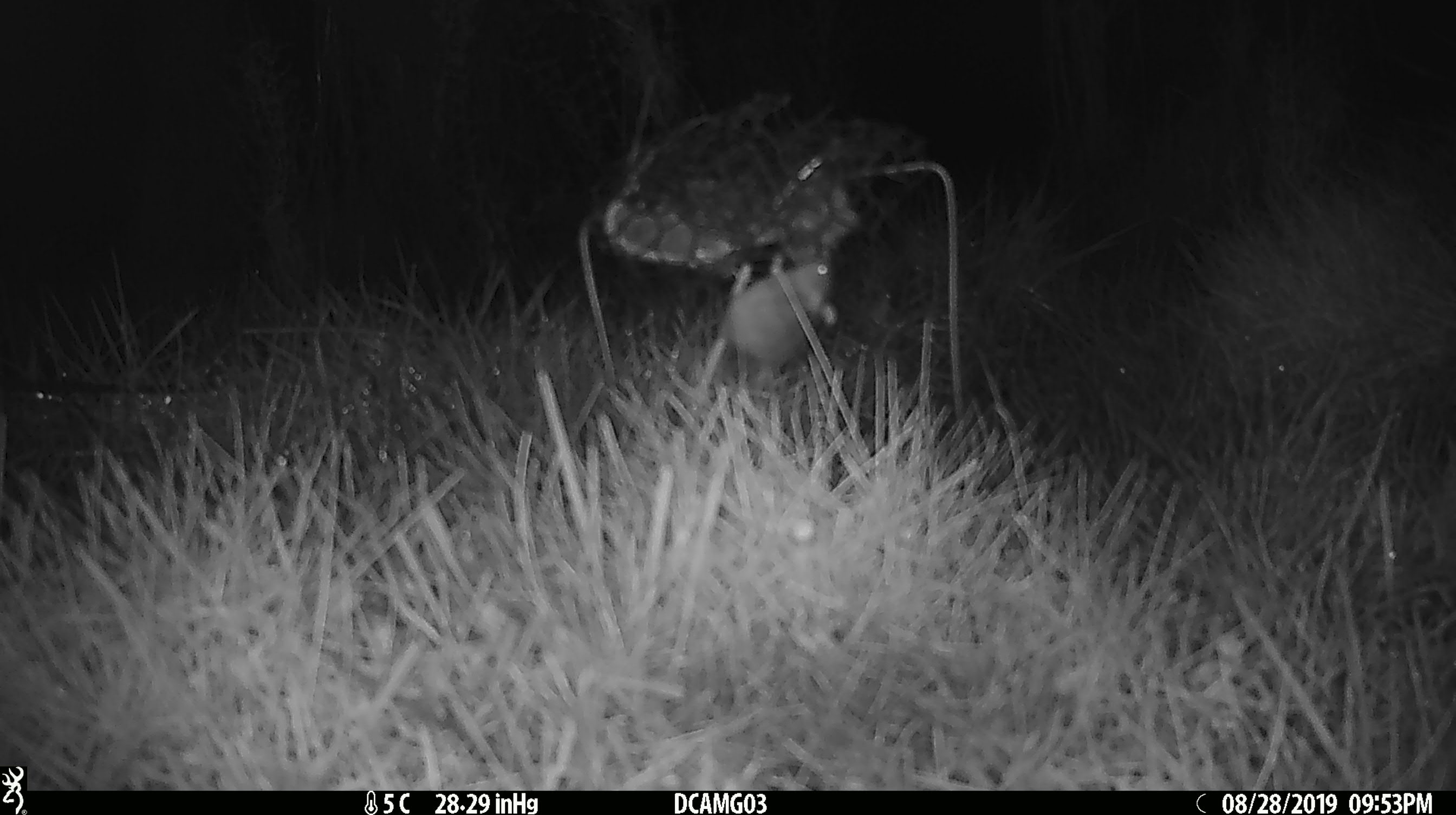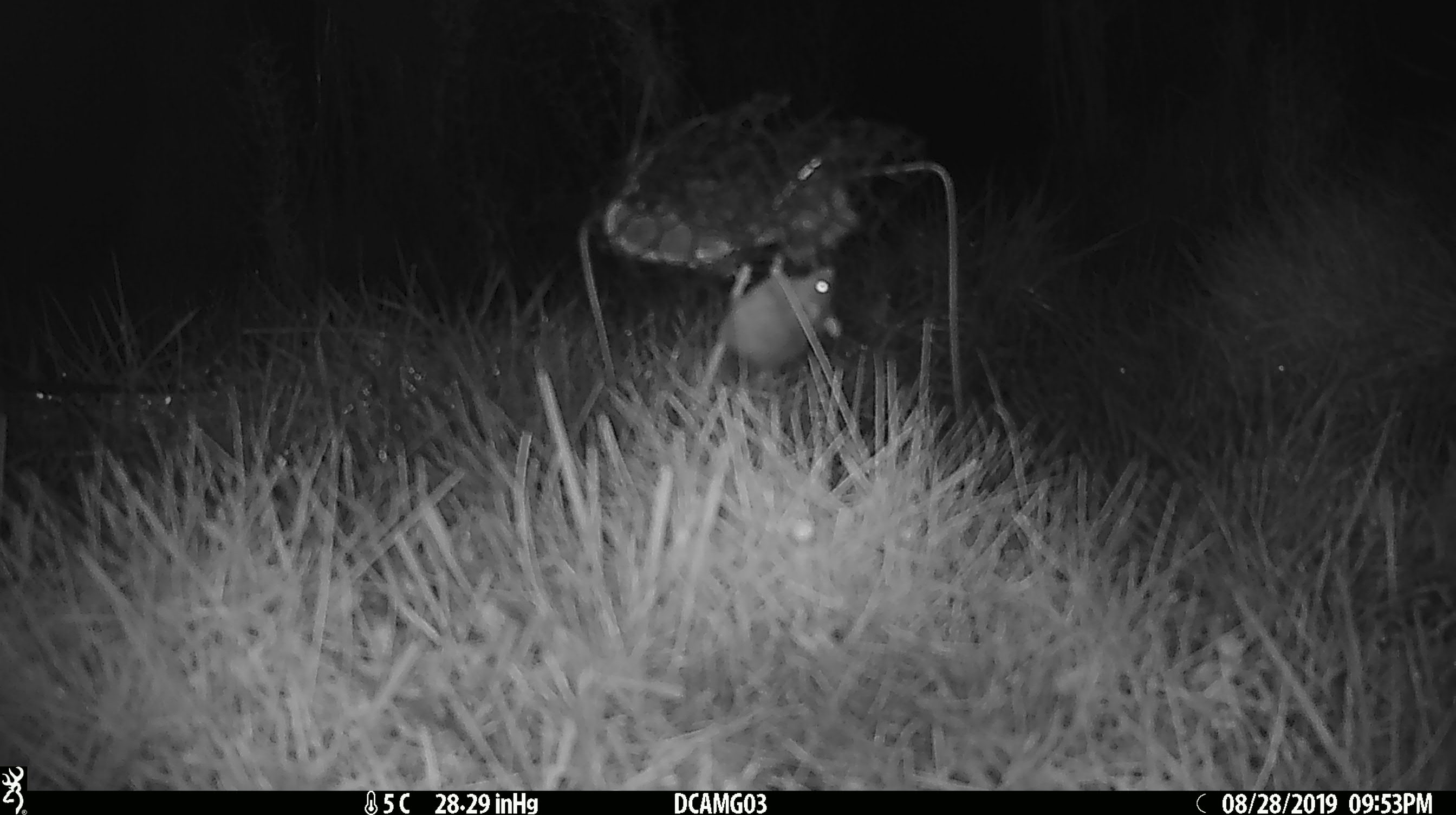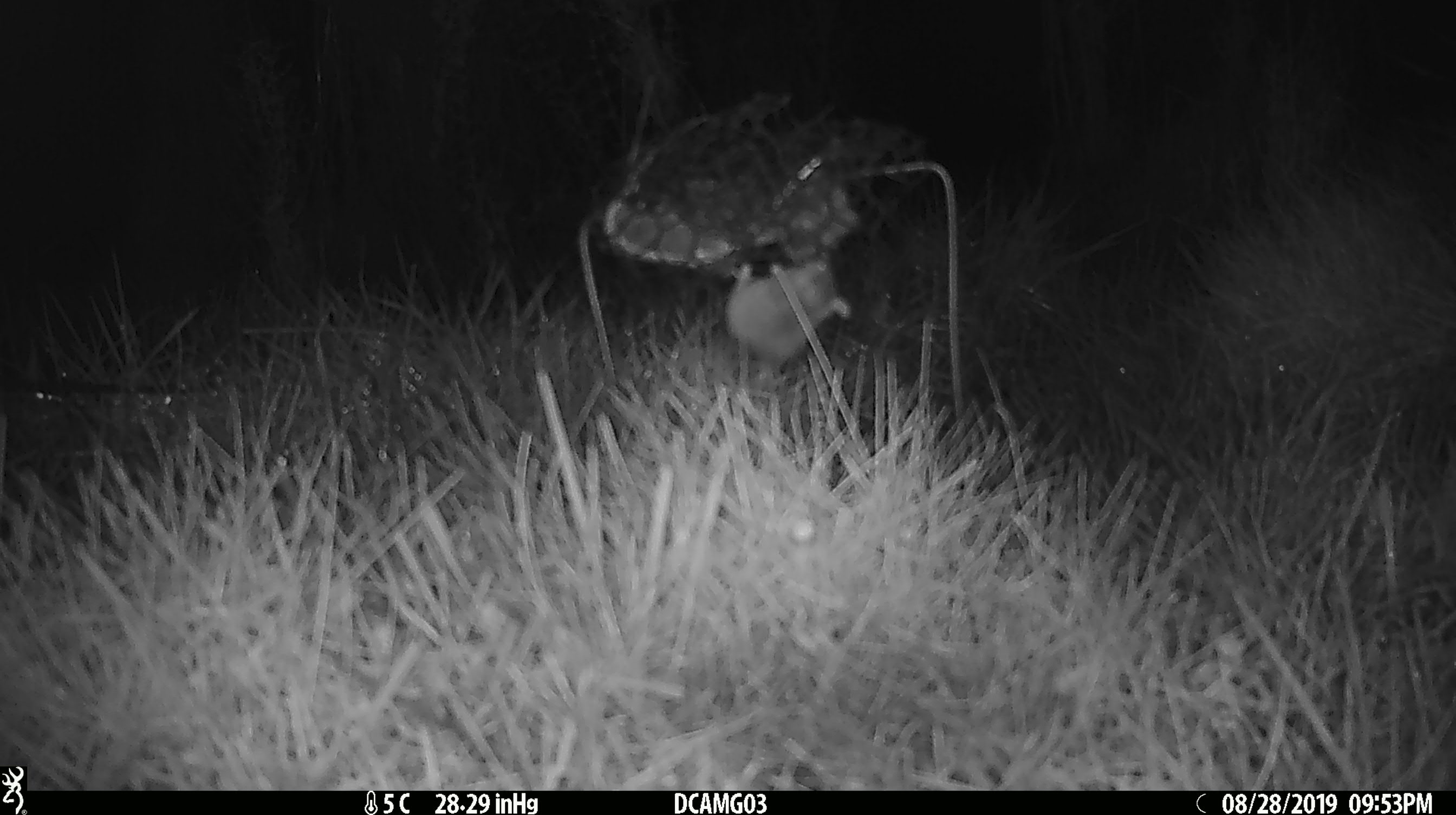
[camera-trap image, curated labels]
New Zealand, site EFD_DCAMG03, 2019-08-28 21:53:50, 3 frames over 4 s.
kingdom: Animalia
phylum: Chordata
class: Mammalia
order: Rodentia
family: Muridae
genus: Mus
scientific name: Mus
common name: mouse